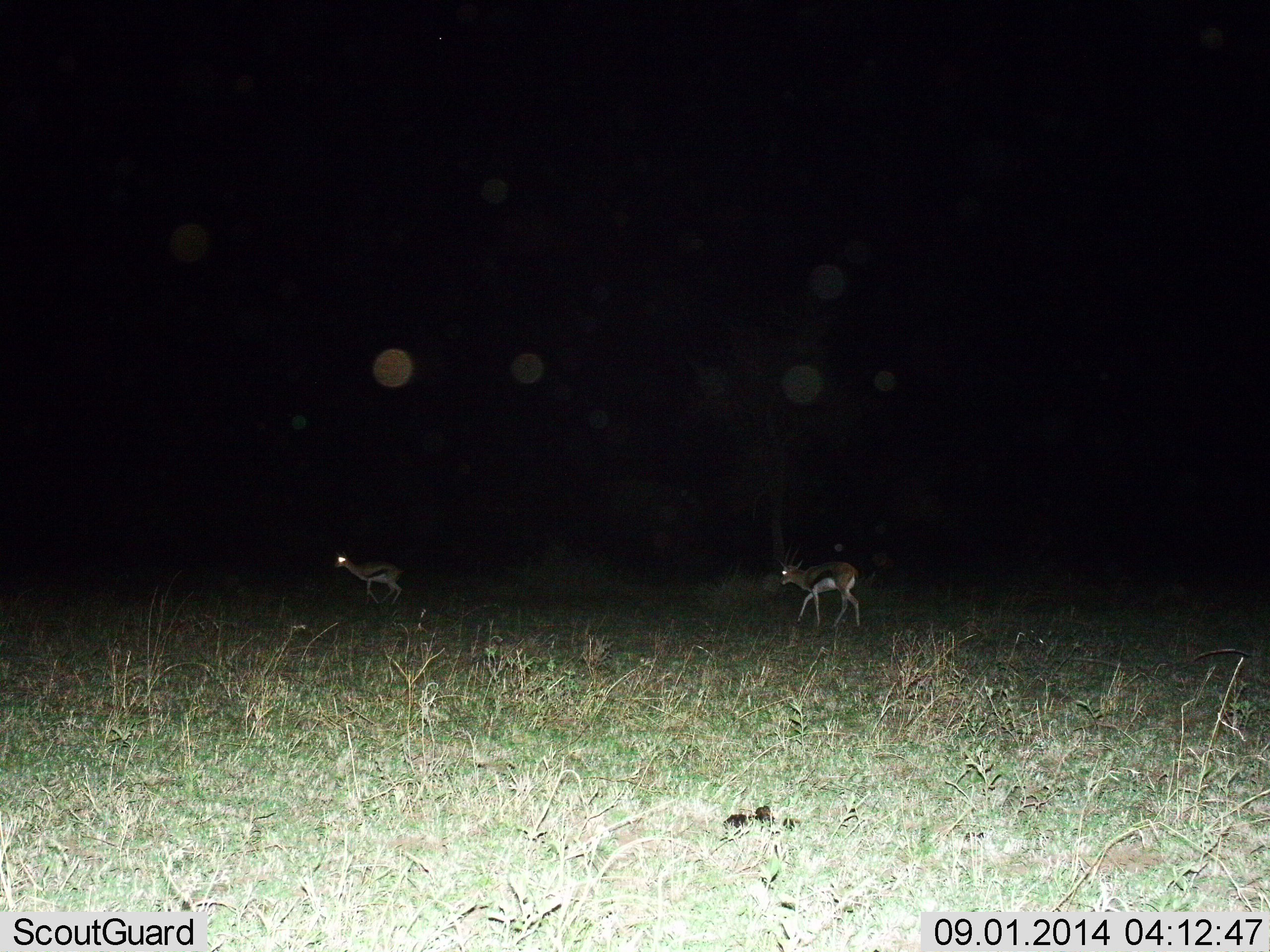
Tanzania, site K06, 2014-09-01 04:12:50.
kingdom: Animalia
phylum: Chordata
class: Mammalia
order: Artiodactyla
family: Bovidae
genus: Eudorcas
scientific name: Eudorcas thomsonii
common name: thomson's gazelle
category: gazellethomsons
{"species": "gazellethomsons (thomson's gazelle) (Eudorcas thomsonii)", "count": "2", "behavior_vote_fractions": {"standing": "50%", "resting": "0%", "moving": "60%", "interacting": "0%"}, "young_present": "10%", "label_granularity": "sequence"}